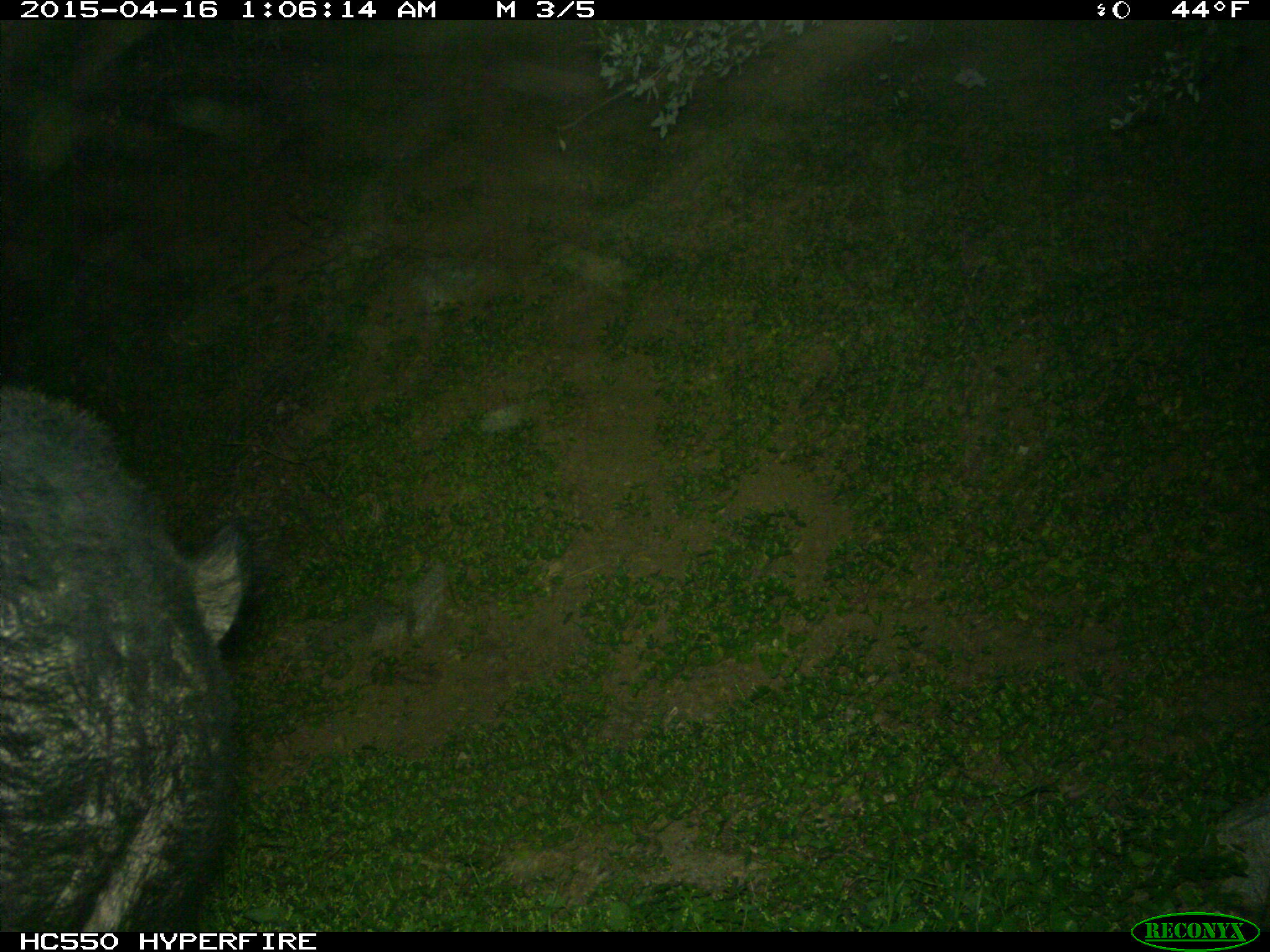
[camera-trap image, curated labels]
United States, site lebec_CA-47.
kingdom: Animalia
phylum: Chordata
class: Mammalia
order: Artiodactyla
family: Suidae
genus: Sus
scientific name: Sus scrofa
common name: wild boar